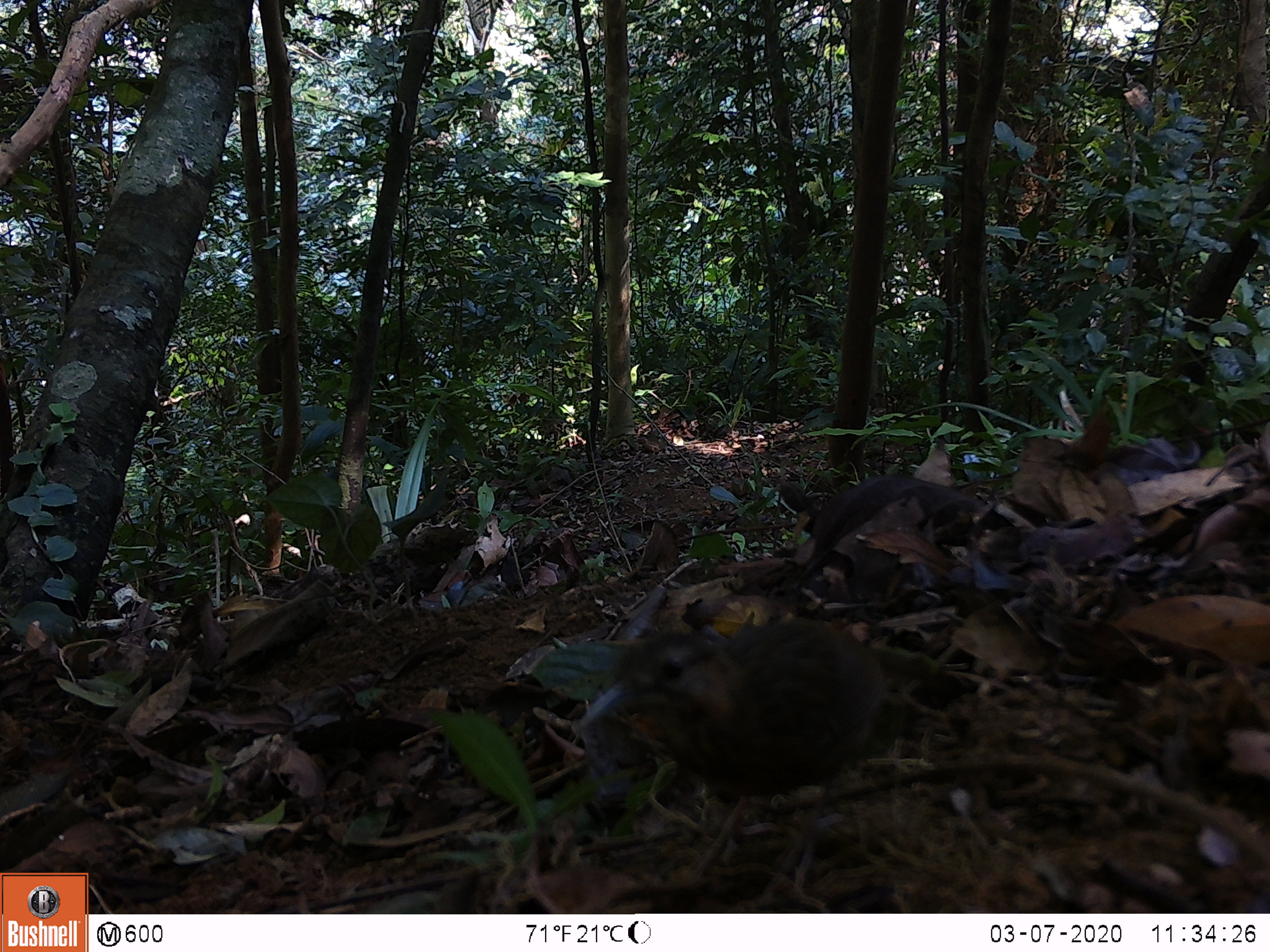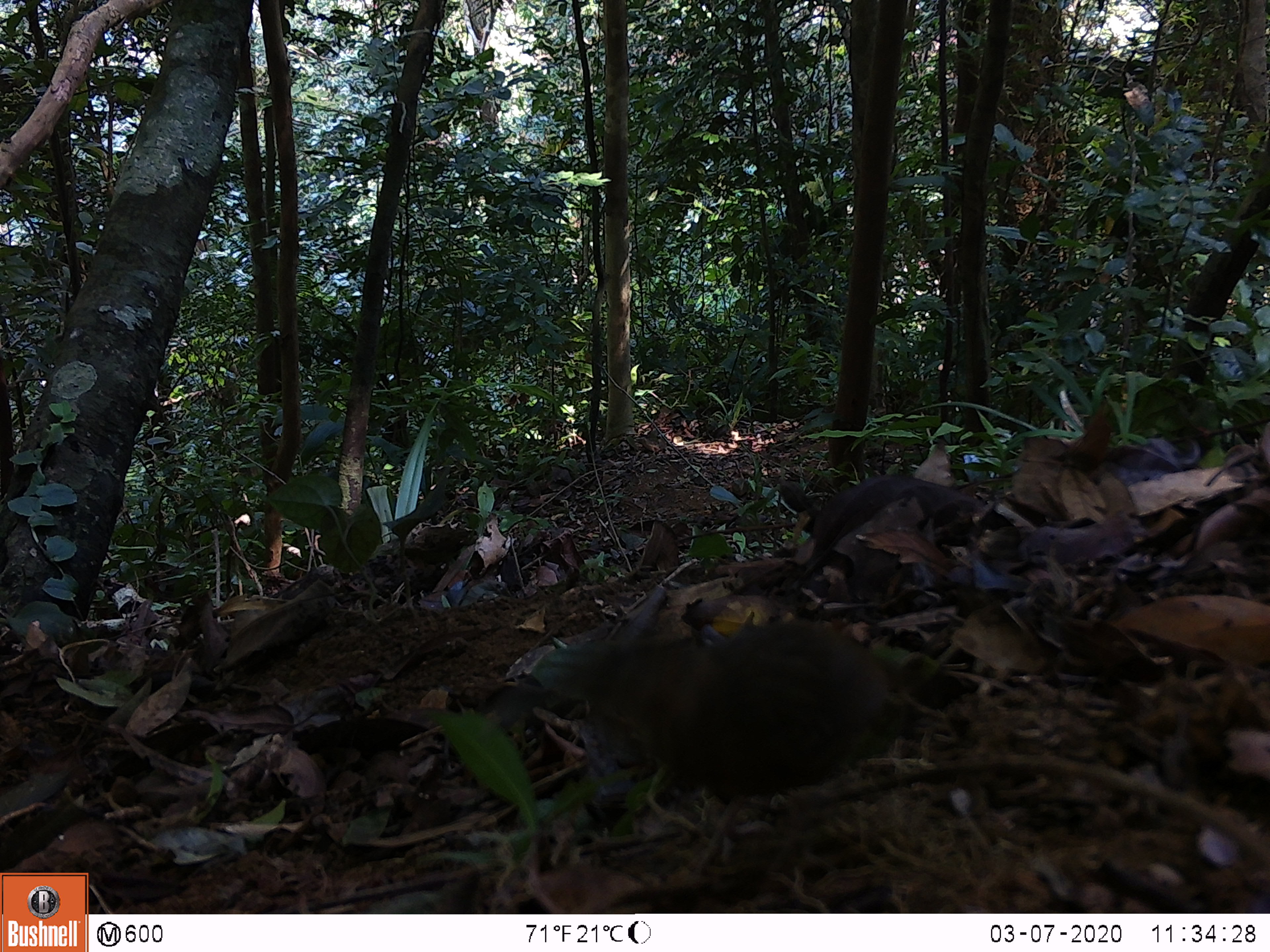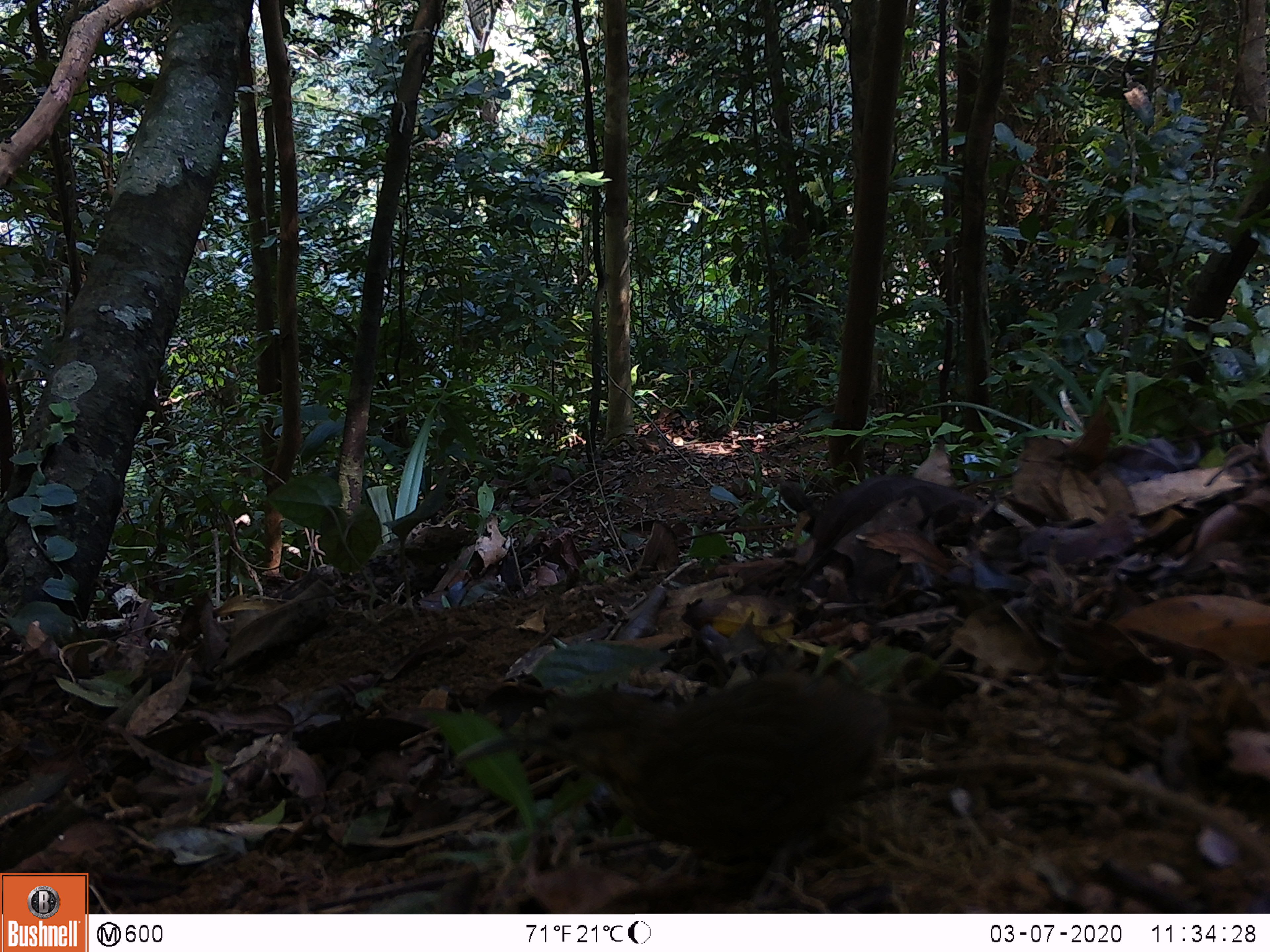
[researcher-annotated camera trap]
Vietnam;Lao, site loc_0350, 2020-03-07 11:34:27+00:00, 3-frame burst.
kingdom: Animalia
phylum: Chordata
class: Aves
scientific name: Aves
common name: bird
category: unidentified bird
Unidentified bird (bird) (Aves). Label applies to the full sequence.